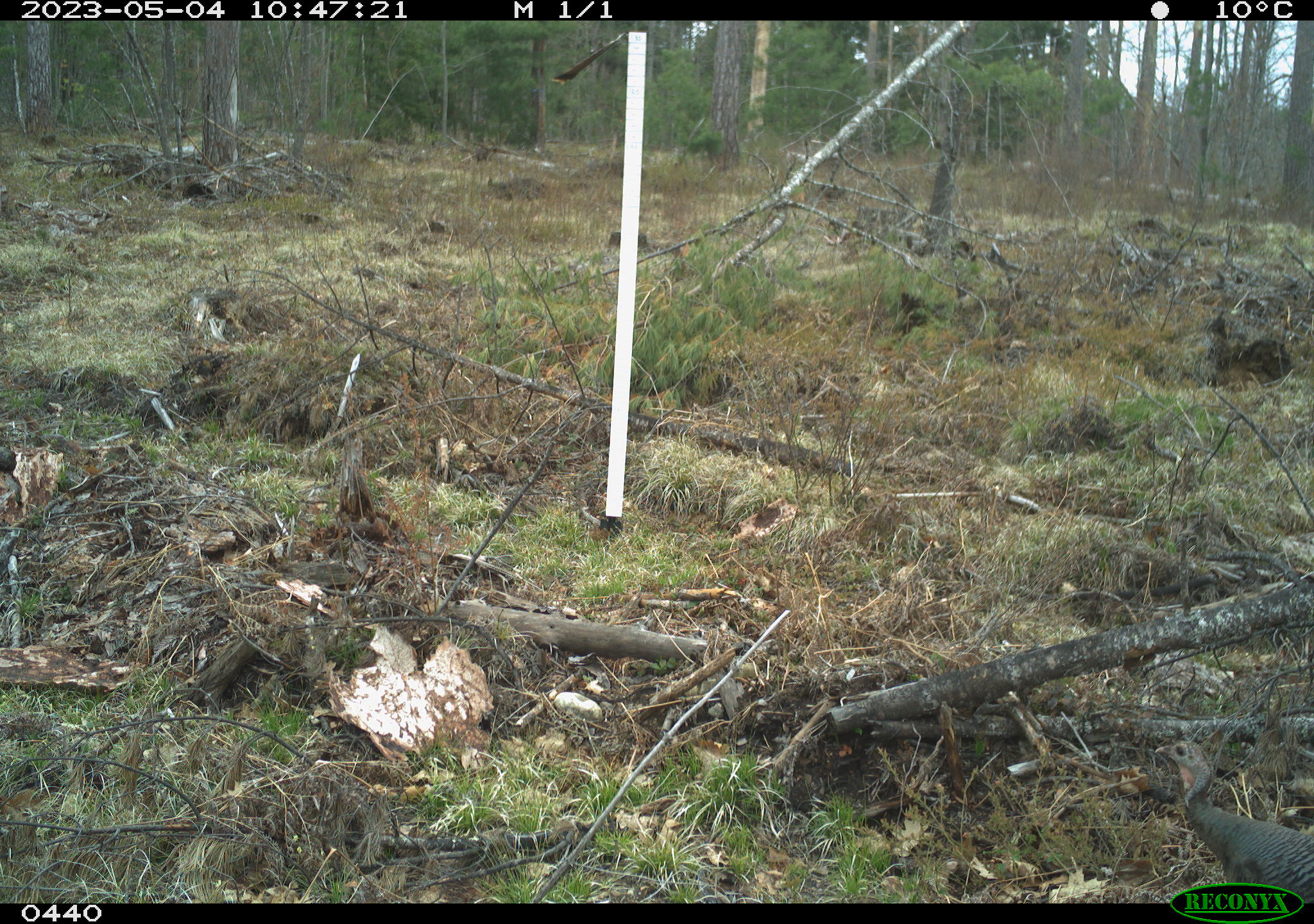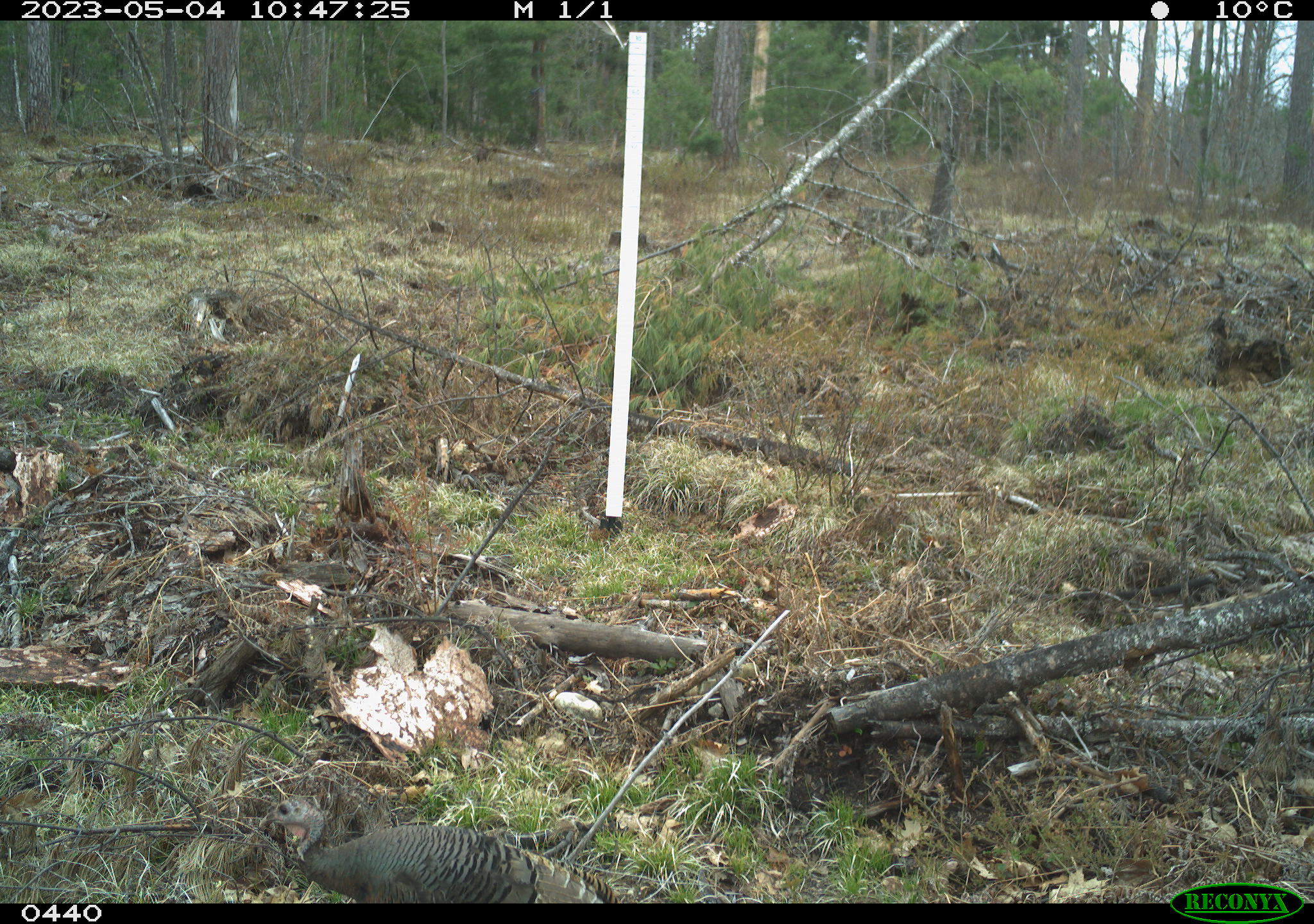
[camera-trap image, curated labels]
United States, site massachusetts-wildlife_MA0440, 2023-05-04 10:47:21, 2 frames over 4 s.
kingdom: Animalia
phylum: Chordata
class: Aves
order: Galliformes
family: Phasianidae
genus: Meleagris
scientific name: Meleagris gallopavo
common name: wild turkey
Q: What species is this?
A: Wild turkey (Meleagris gallopavo).